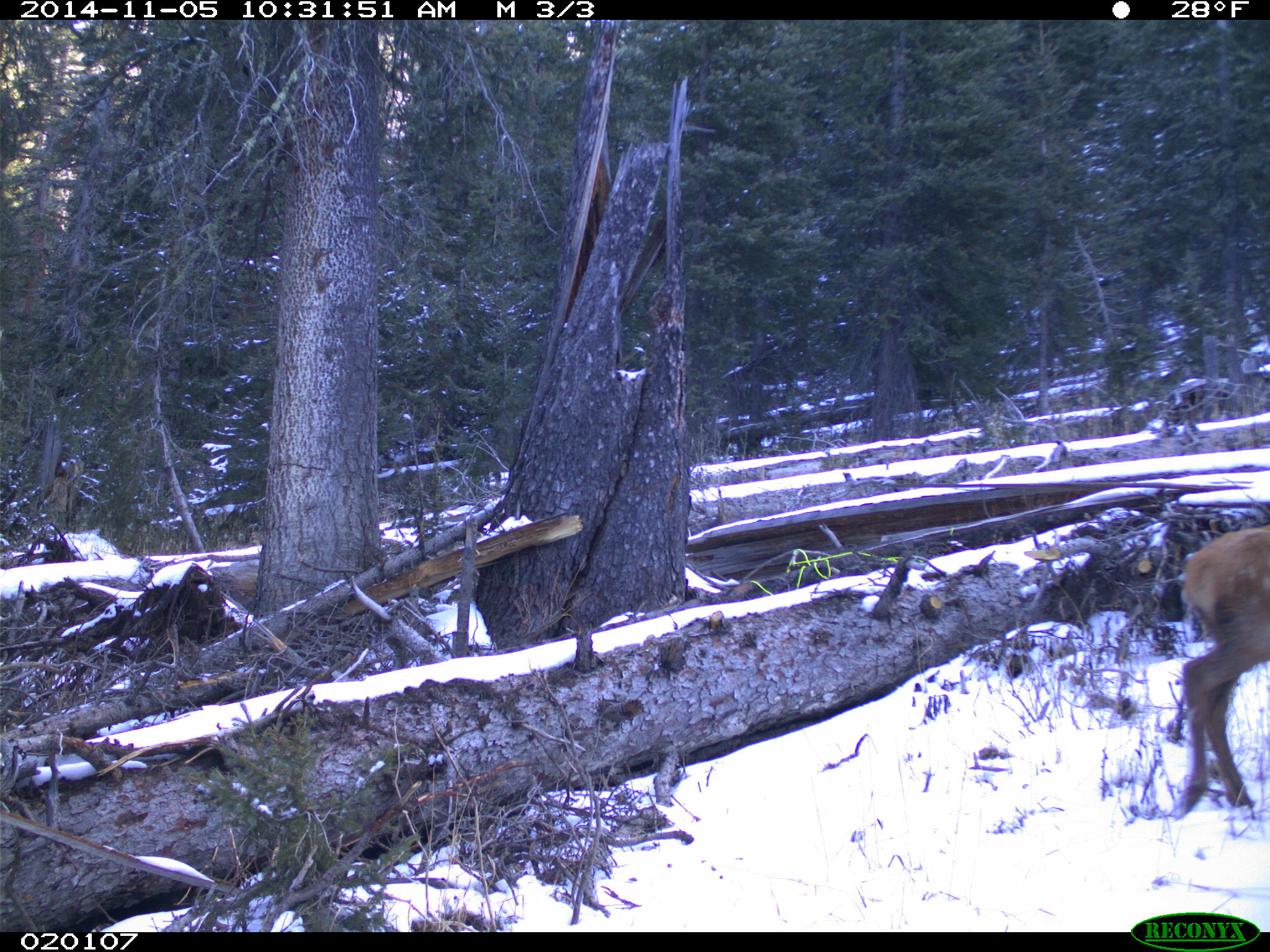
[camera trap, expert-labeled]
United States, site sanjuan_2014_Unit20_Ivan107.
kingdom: Animalia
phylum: Chordata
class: Mammalia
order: Artiodactyla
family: Cervidae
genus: Cervus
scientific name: Cervus elaphus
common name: red deer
Cervus elaphus (red deer).